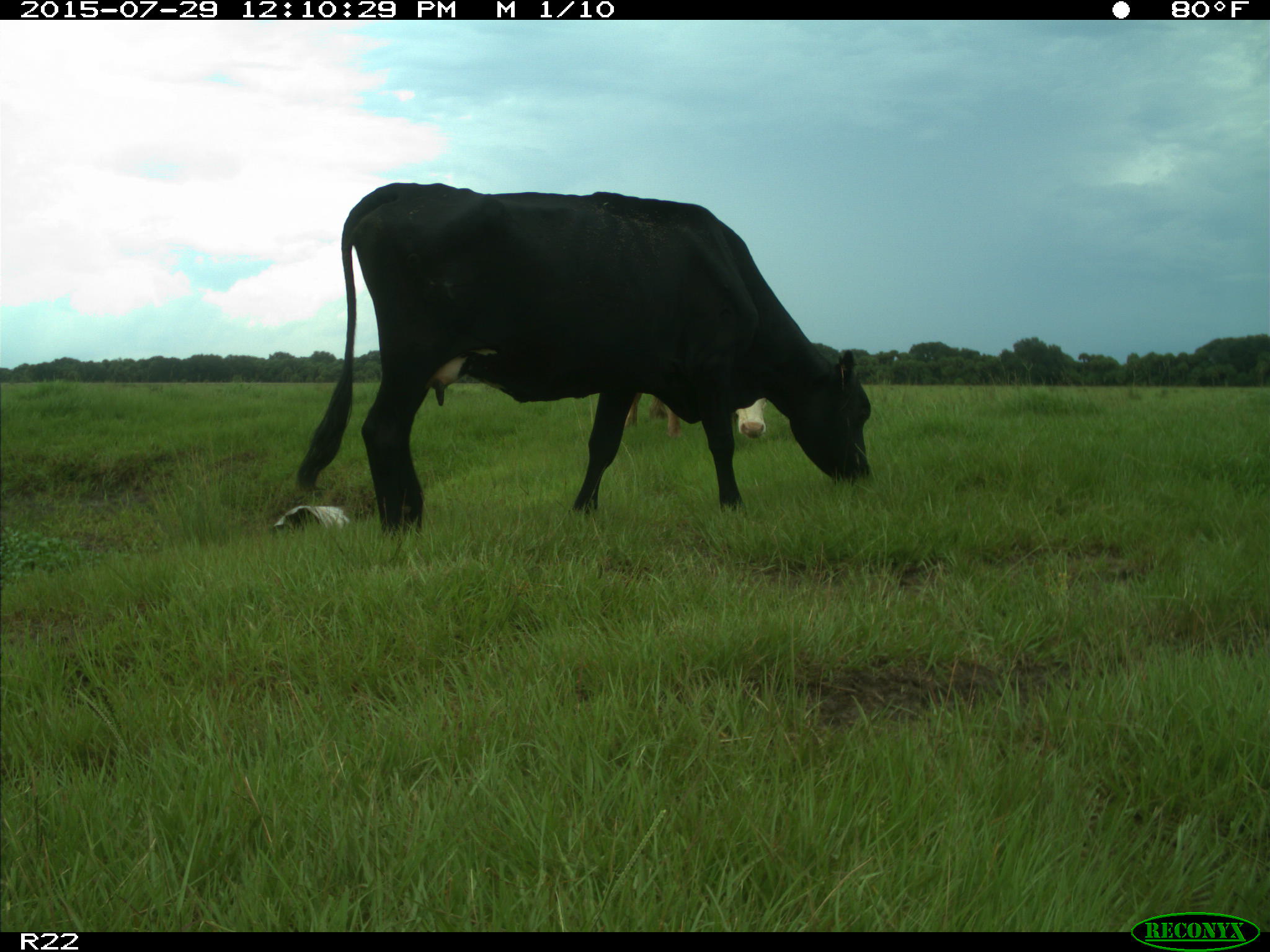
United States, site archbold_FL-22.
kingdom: Animalia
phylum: Chordata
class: Mammalia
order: Artiodactyla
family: Bovidae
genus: Bos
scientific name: Bos taurus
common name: domestic cow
Bos taurus (domestic cow).